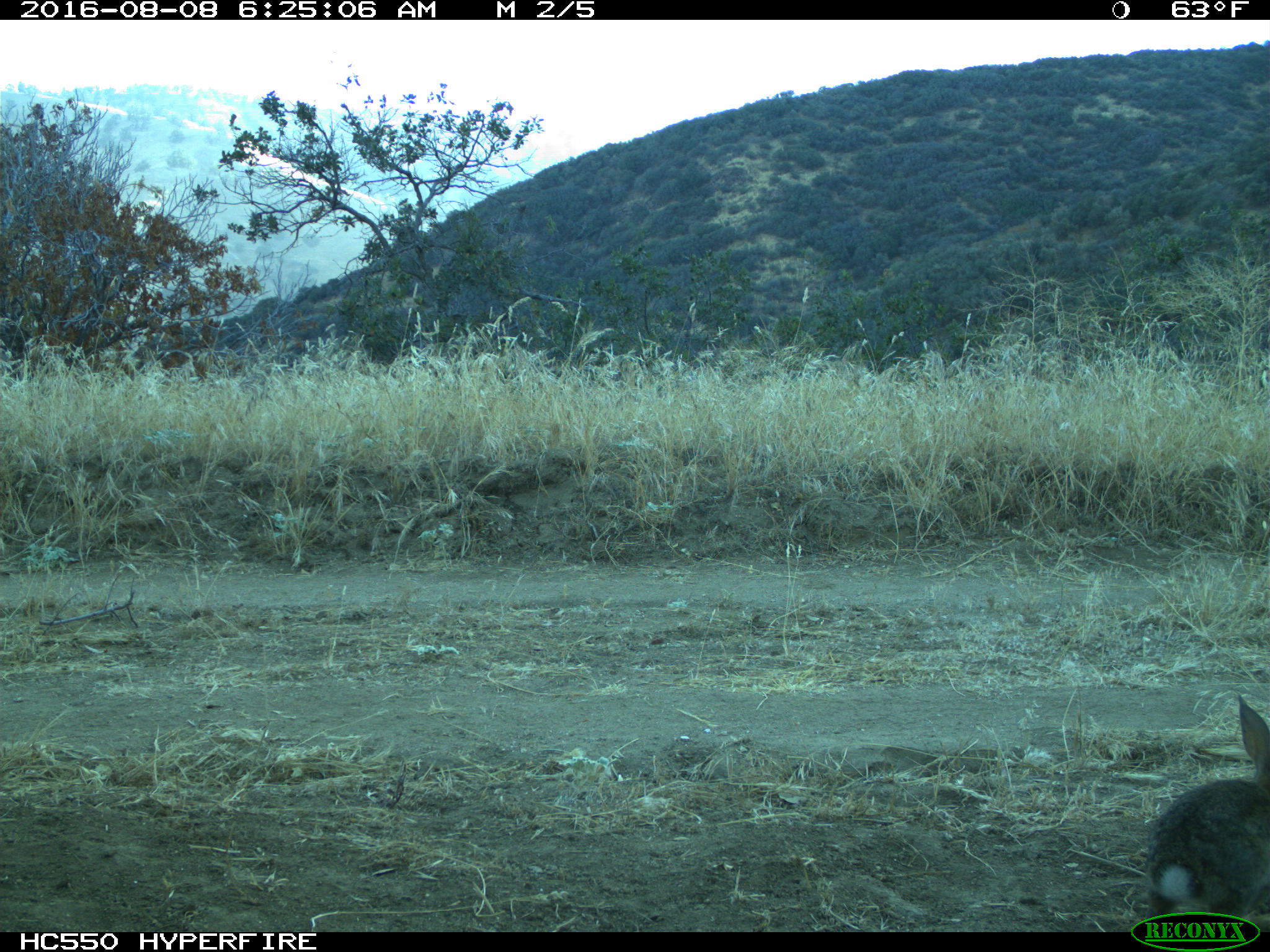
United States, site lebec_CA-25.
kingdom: Animalia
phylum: Chordata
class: Mammalia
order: Lagomorpha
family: Leporidae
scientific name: Leporidae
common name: rabbits and hares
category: unidentified rabbit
Unidentified rabbit (rabbits and hares) (Leporidae).